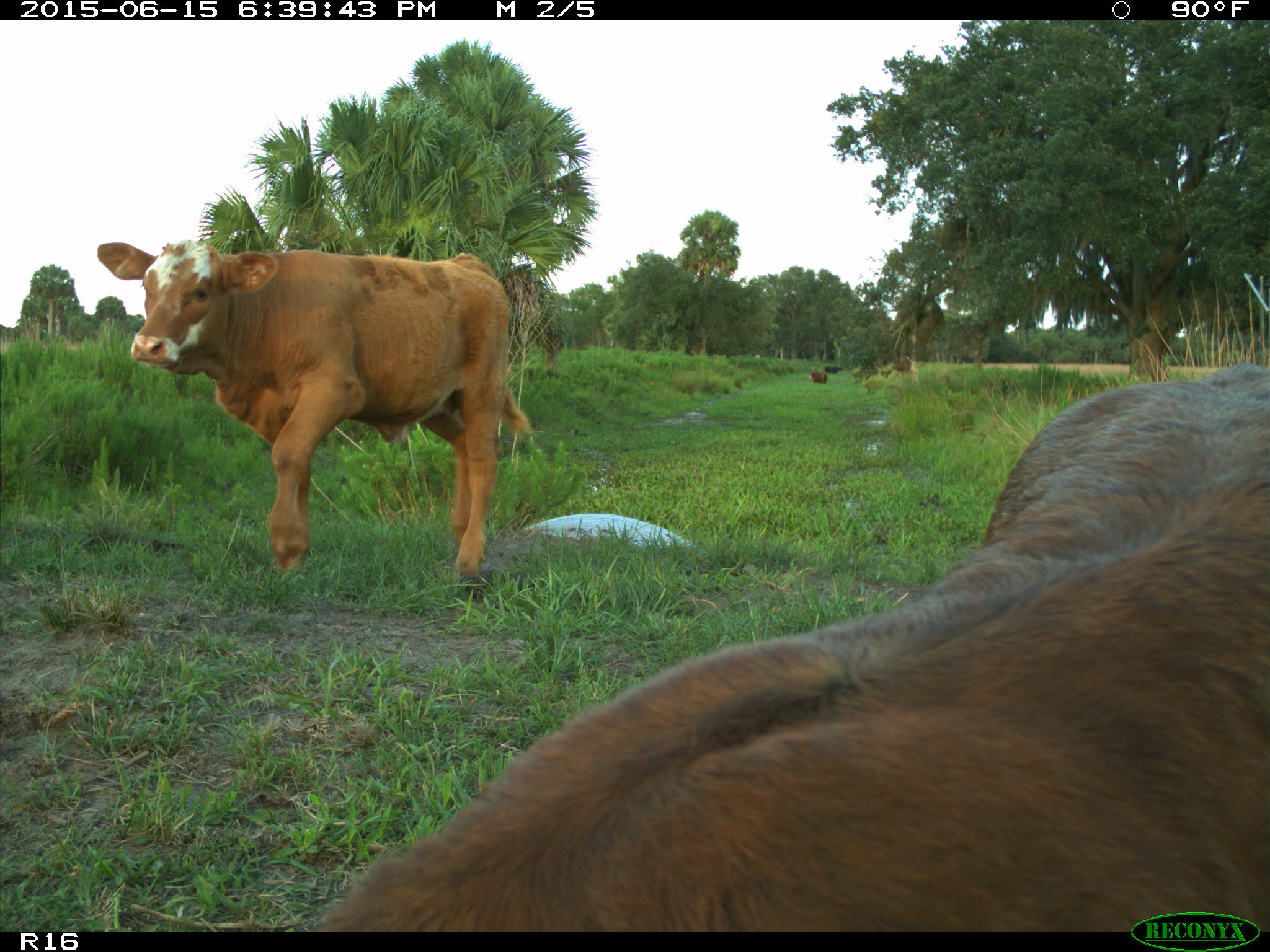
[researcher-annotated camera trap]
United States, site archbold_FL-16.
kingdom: Animalia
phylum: Chordata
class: Mammalia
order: Artiodactyla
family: Bovidae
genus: Bos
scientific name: Bos taurus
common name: domestic cow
Bos taurus (domestic cow).